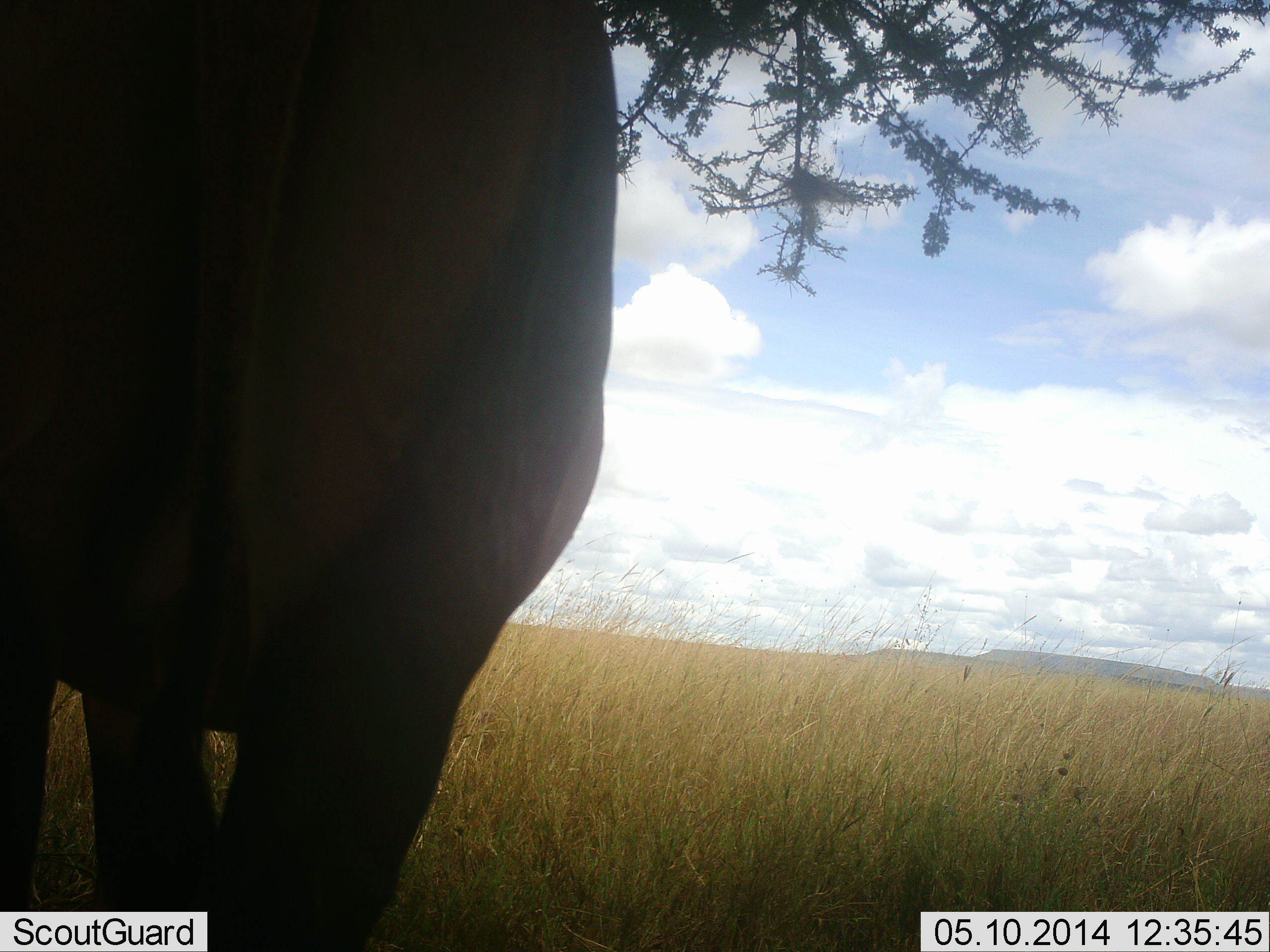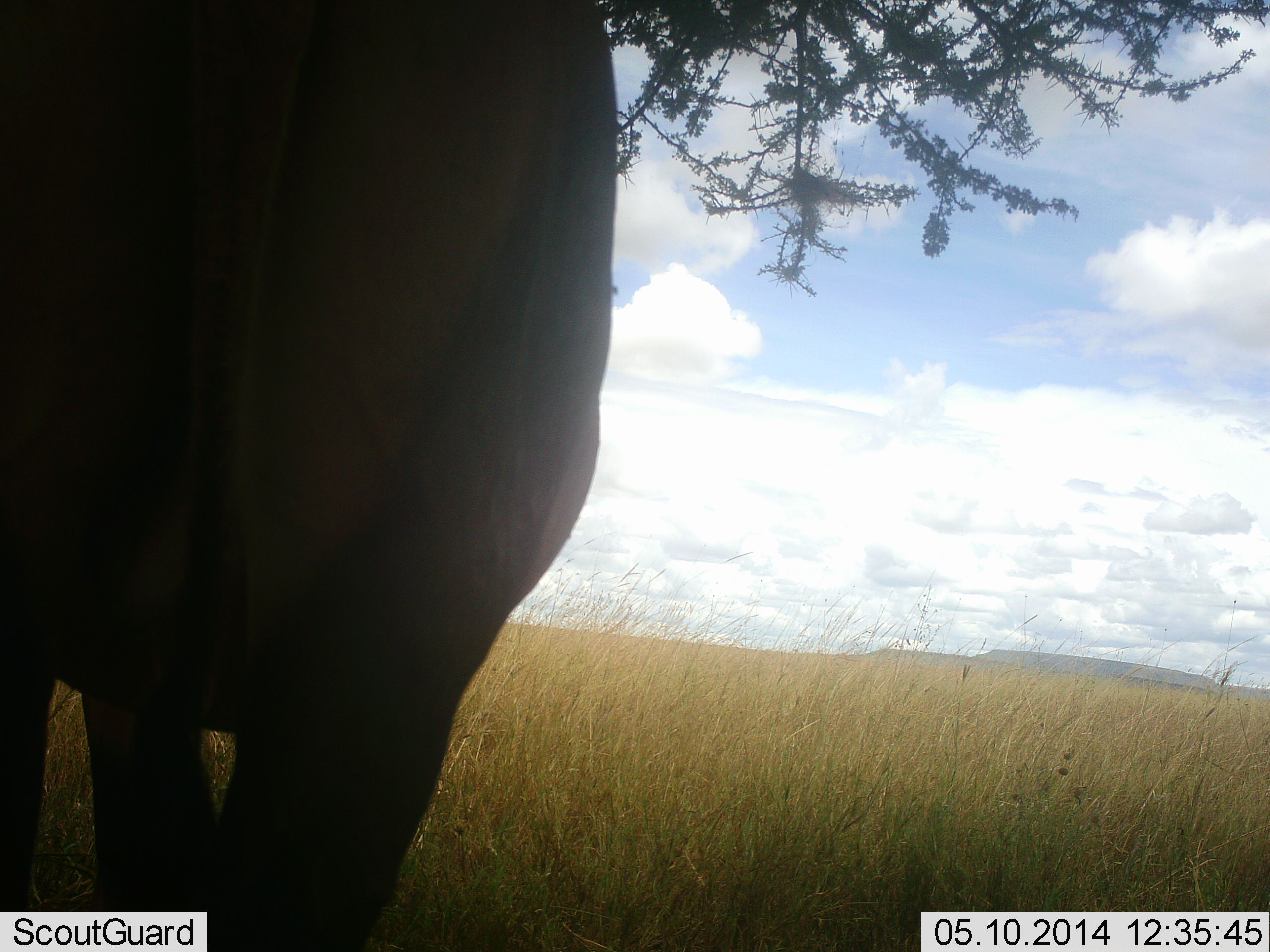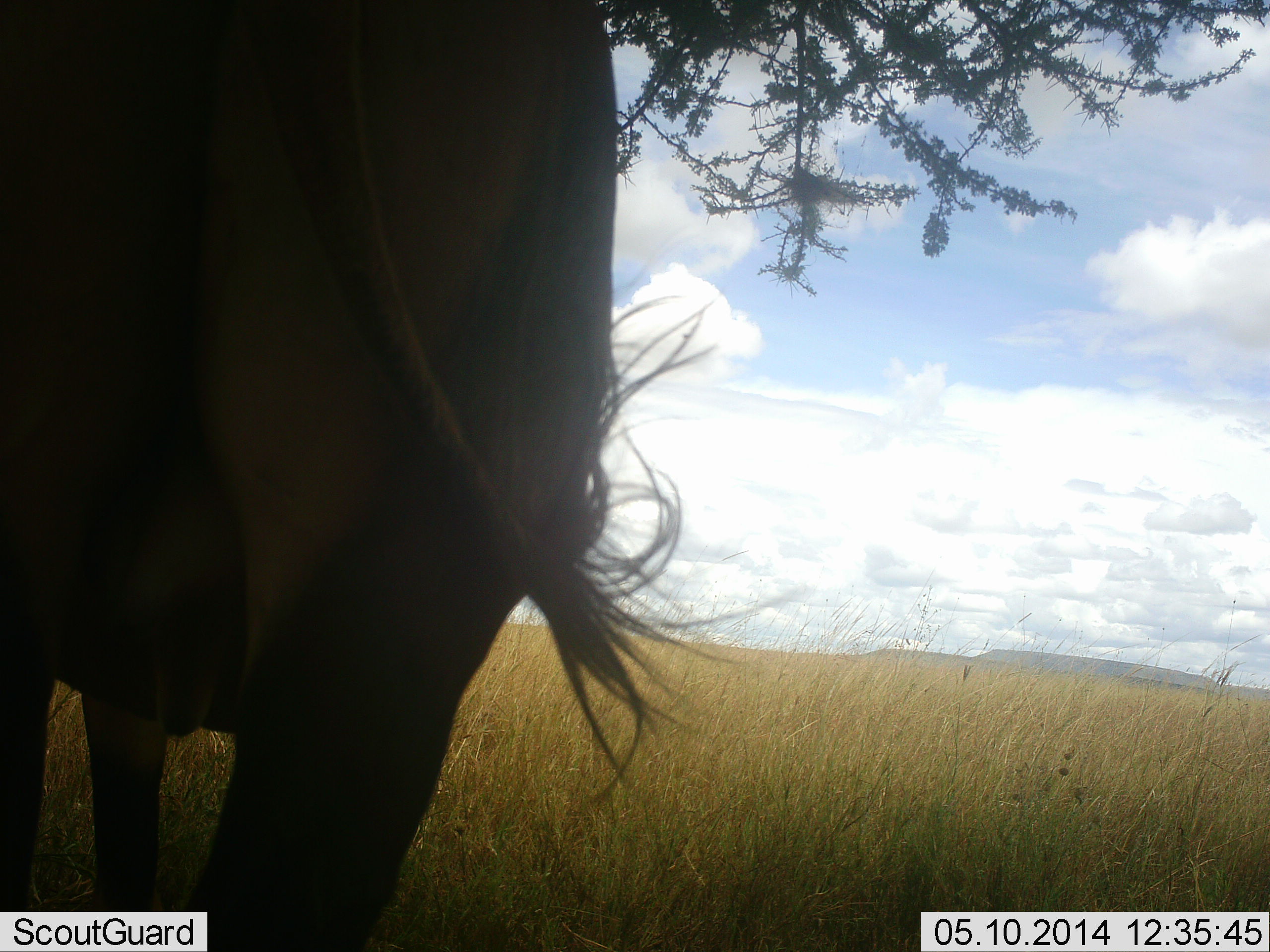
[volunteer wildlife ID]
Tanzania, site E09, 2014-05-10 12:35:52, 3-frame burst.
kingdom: Animalia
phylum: Chordata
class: Mammalia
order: Artiodactyla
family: Bovidae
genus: Connochaetes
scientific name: Connochaetes taurinus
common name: blue wildebeest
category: wildebeest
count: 1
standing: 100%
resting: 0%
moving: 0%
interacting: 0%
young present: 0%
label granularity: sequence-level